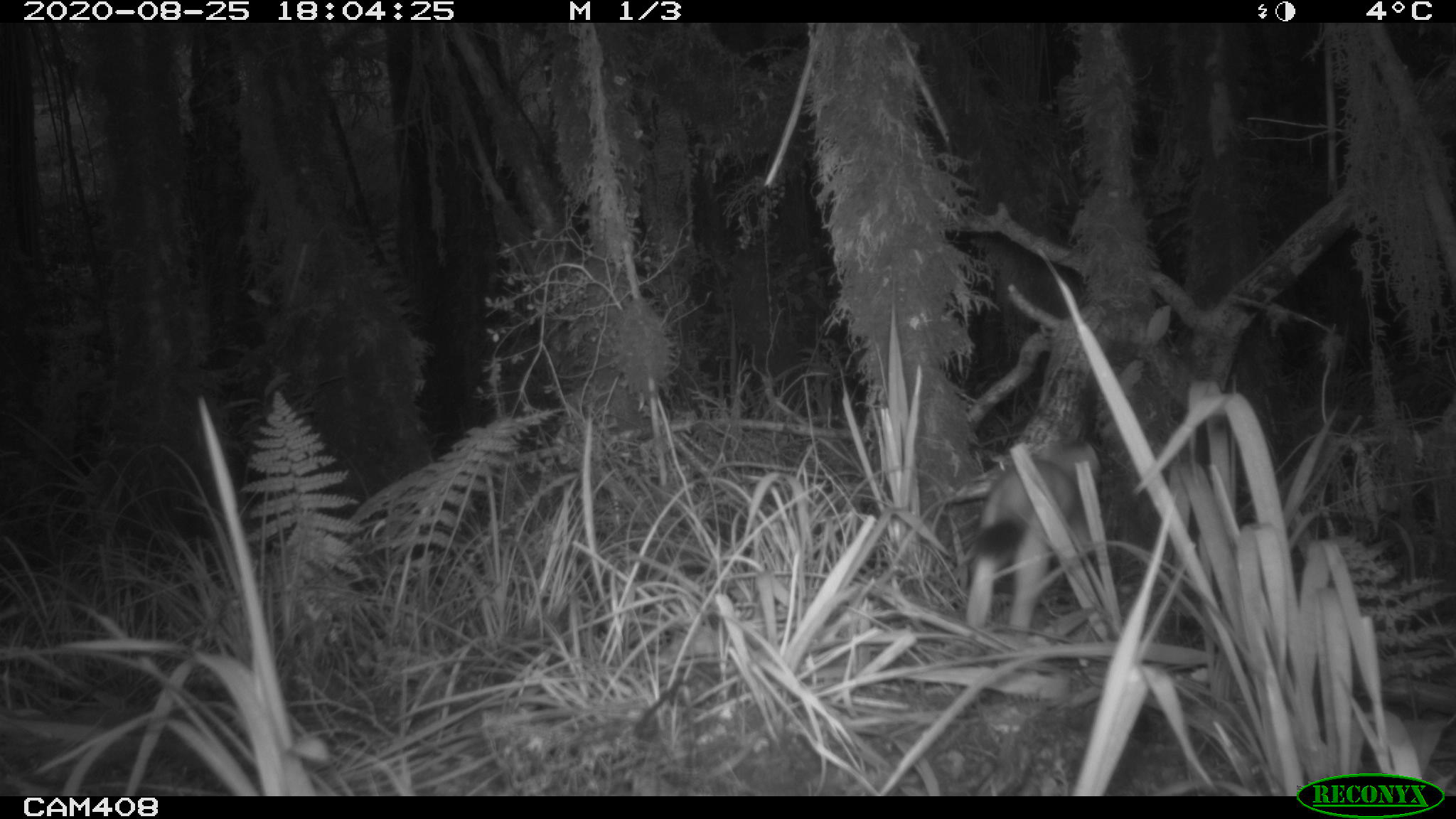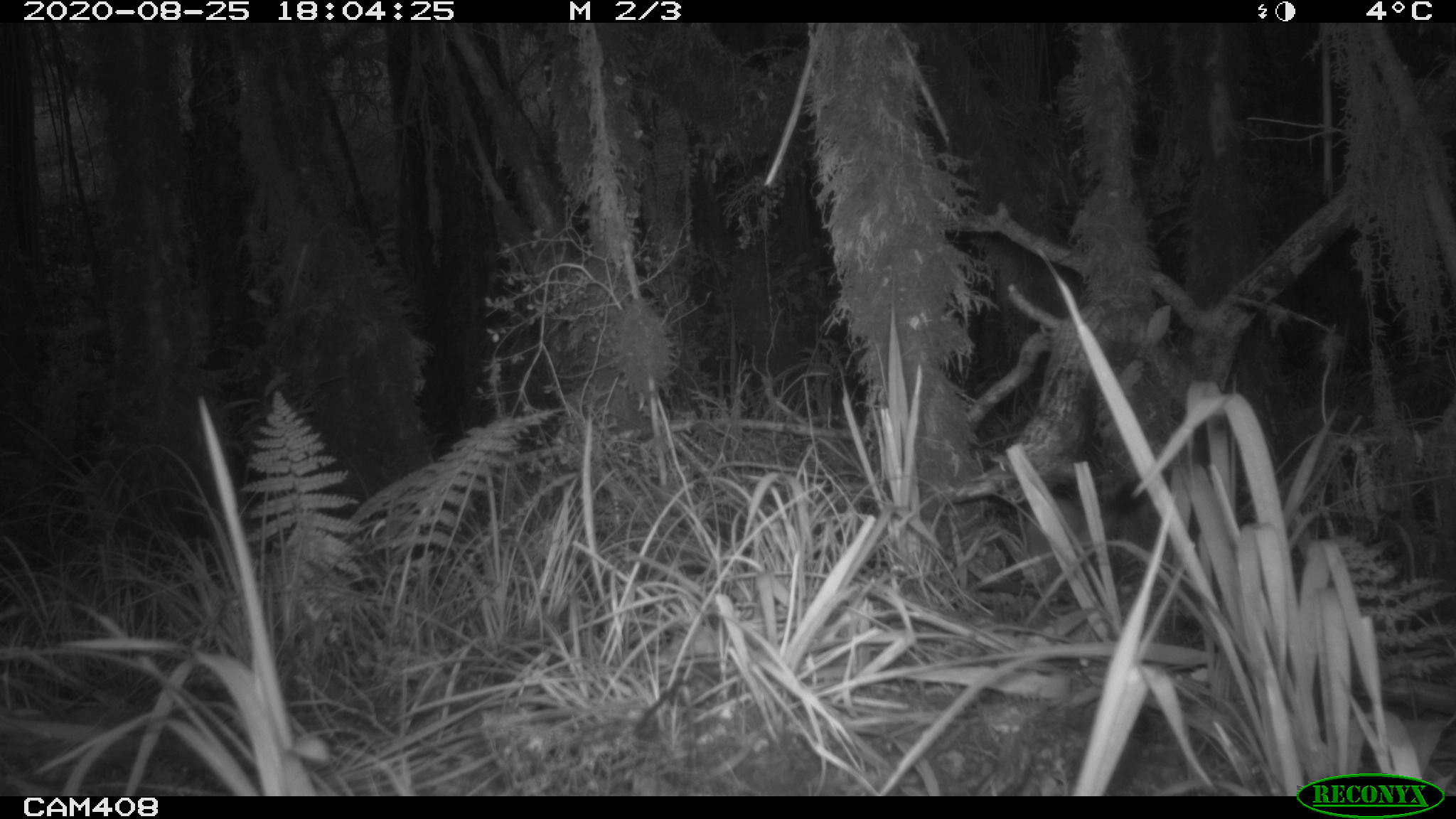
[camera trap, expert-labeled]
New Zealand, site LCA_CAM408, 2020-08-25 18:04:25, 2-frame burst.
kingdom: Animalia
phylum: Chordata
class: Mammalia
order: Carnivora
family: Mustelidae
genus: Mustela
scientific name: Mustela erminea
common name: stoat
Stoat (Mustela erminea).